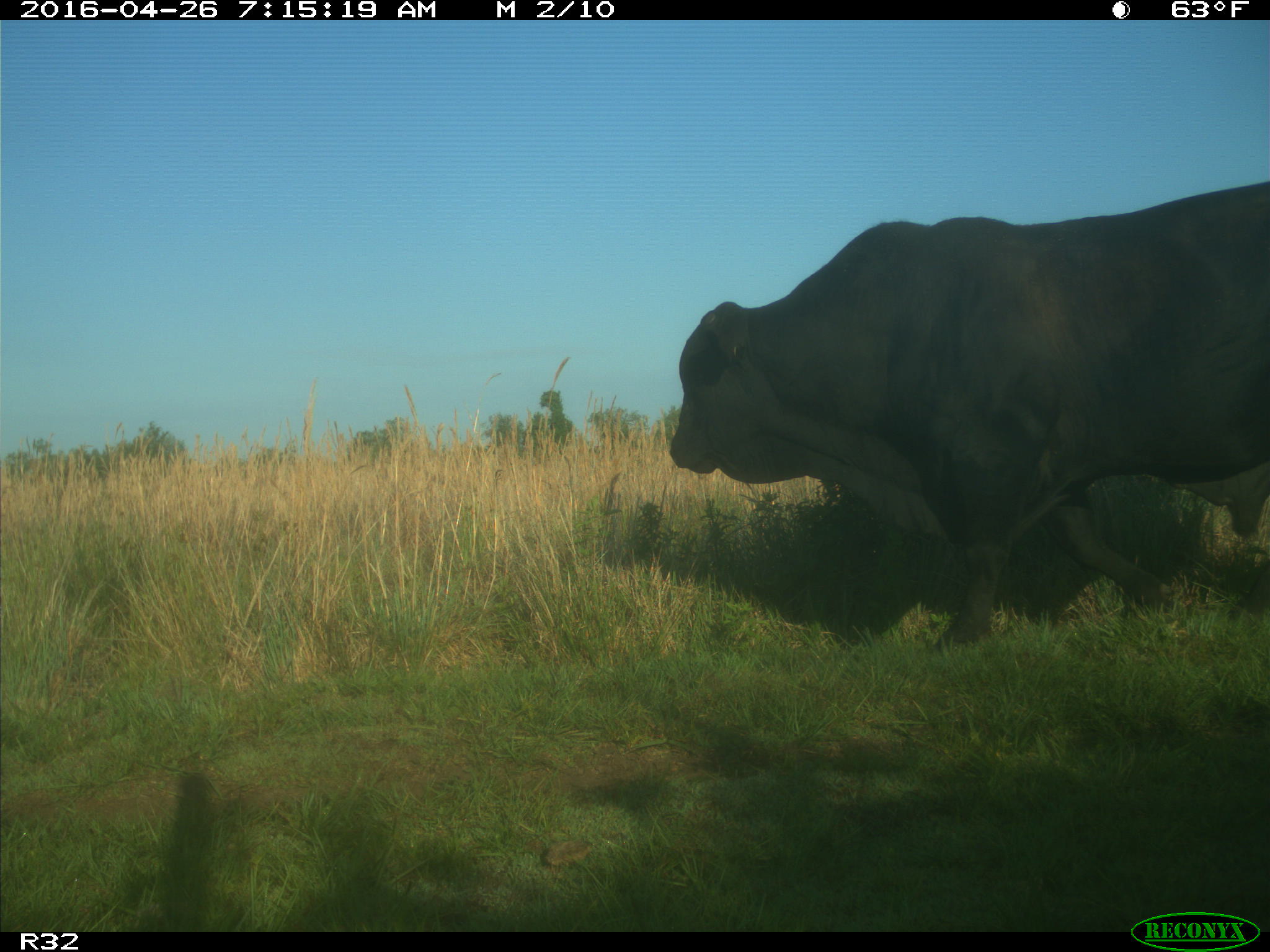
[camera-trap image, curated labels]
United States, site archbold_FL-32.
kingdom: Animalia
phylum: Chordata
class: Mammalia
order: Artiodactyla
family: Bovidae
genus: Bos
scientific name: Bos taurus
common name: domestic cow